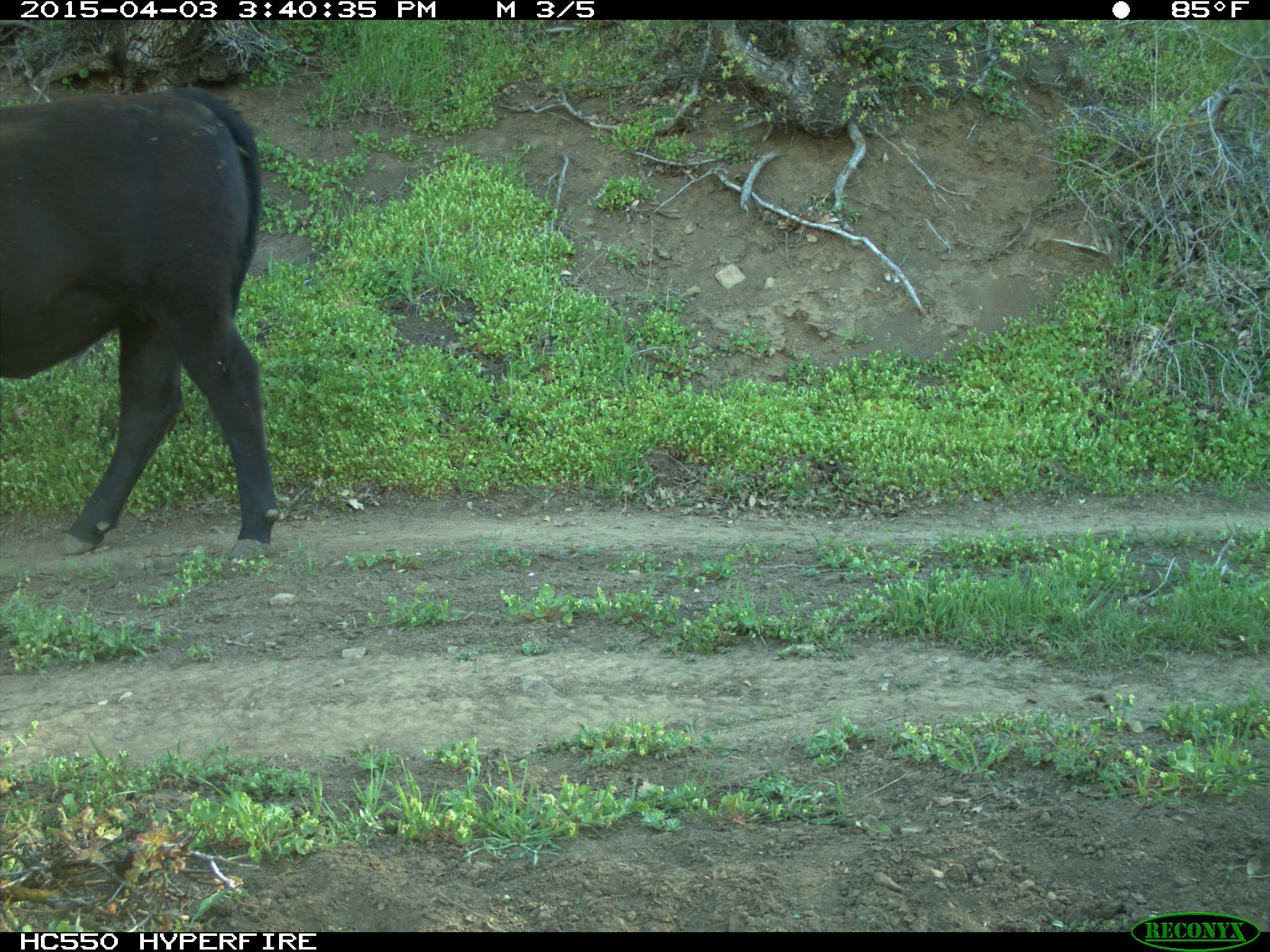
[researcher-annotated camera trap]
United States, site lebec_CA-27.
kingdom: Animalia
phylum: Chordata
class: Mammalia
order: Artiodactyla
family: Bovidae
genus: Bos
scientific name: Bos taurus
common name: domestic cow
Bos taurus (domestic cow).